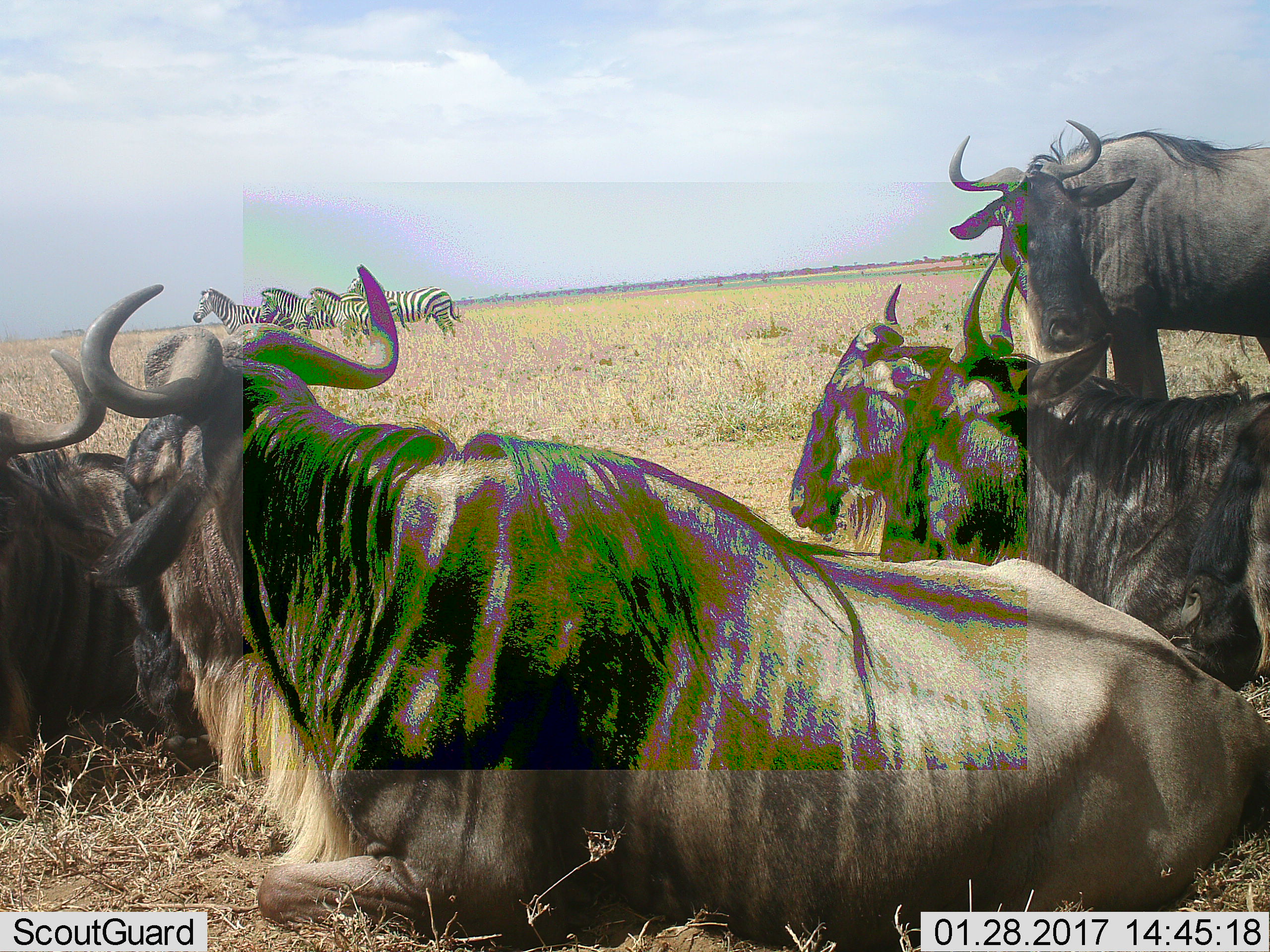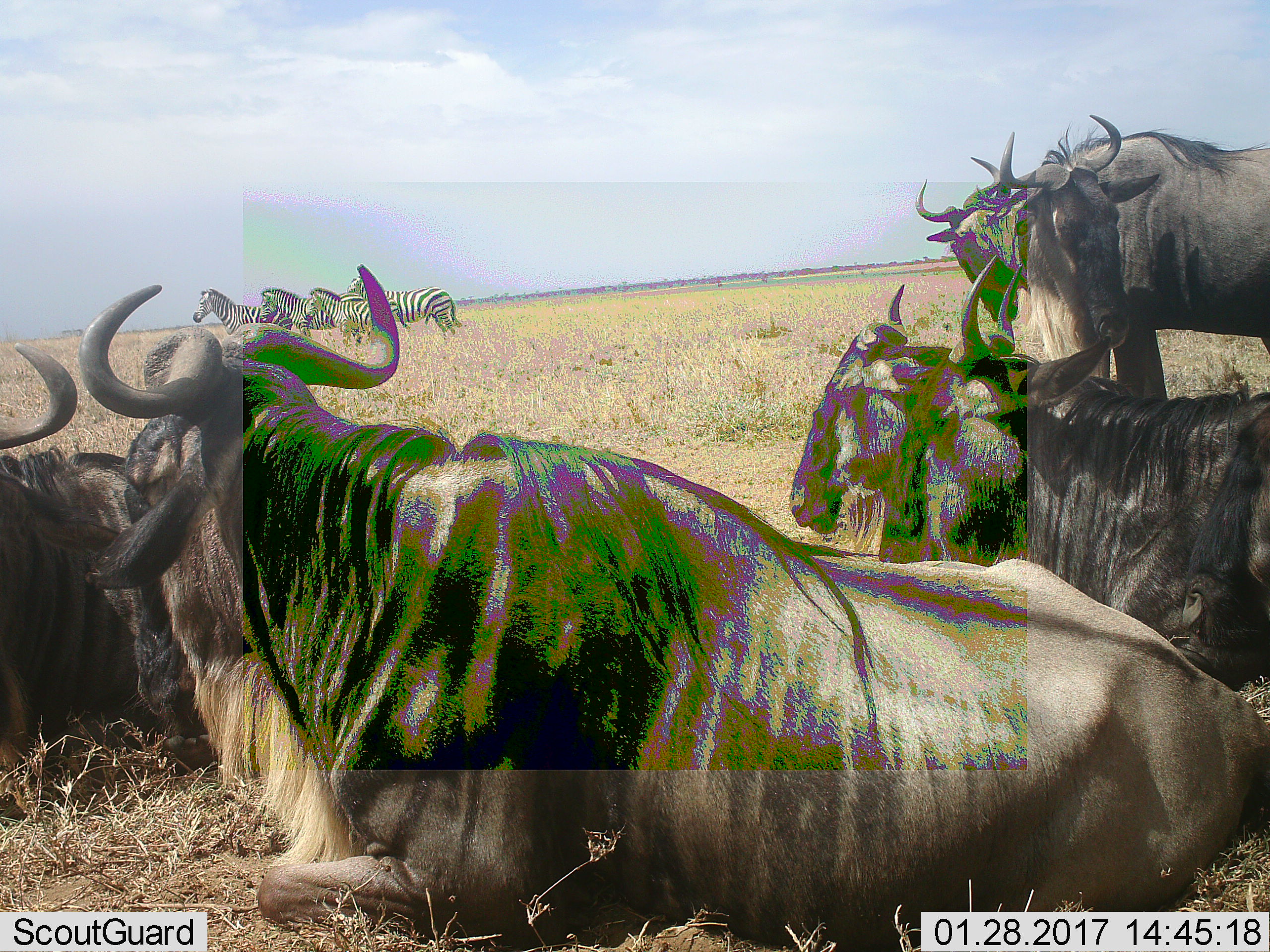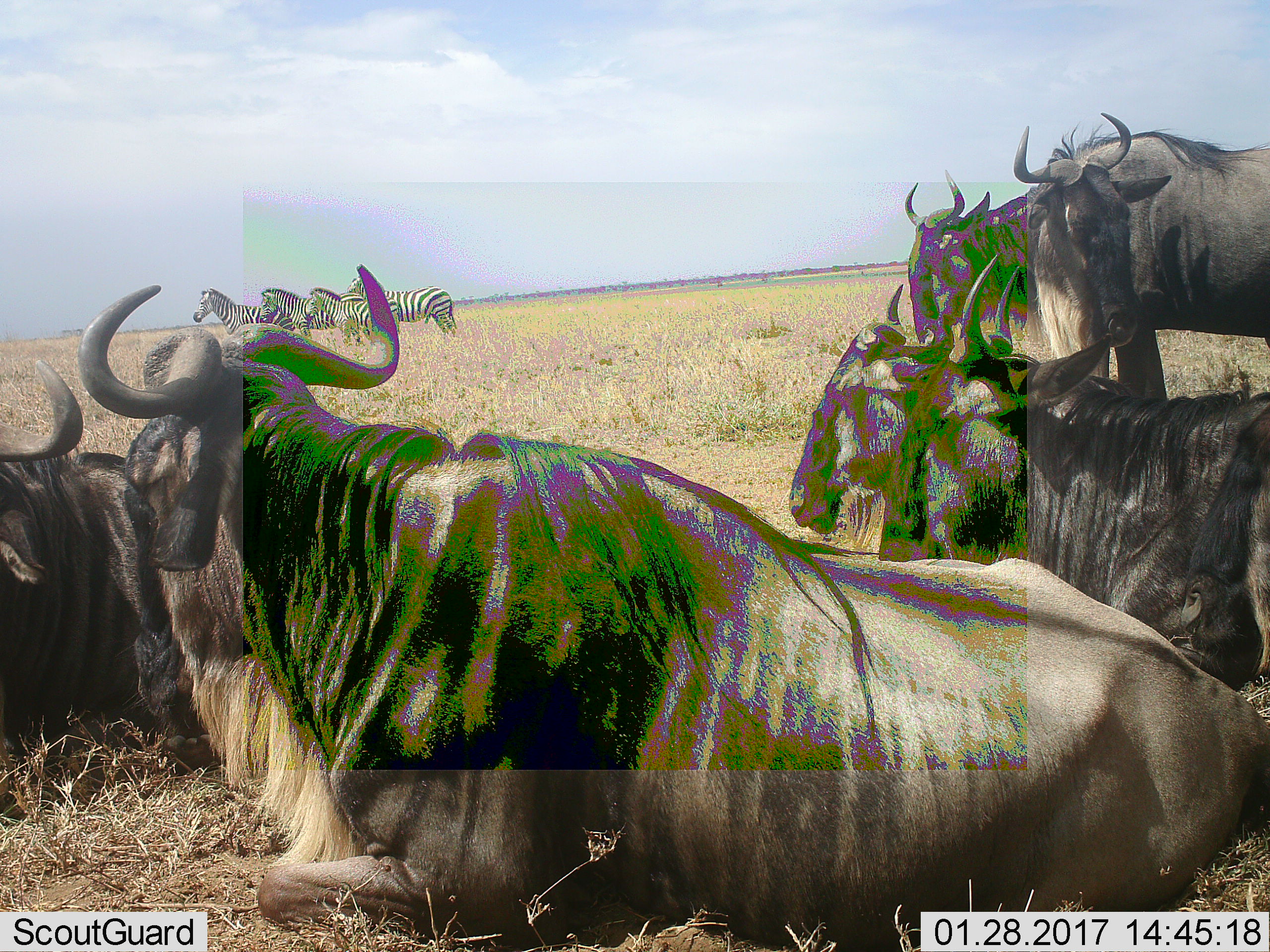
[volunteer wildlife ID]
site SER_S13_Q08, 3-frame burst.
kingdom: Animalia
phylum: Chordata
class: Mammalia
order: Artiodactyla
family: Bovidae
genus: Connochaetes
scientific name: Connochaetes taurinus taurinus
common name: blue wildebeest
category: wildebeestblue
Wildebeestblue (blue wildebeest) (Connochaetes taurinus taurinus), count 5. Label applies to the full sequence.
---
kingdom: Animalia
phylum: Chordata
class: Mammalia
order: Perissodactyla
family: Equidae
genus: Equus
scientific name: Equus quagga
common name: plains zebra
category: zebraplains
Zebraplains (plains zebra) (Equus quagga), count 4. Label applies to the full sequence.